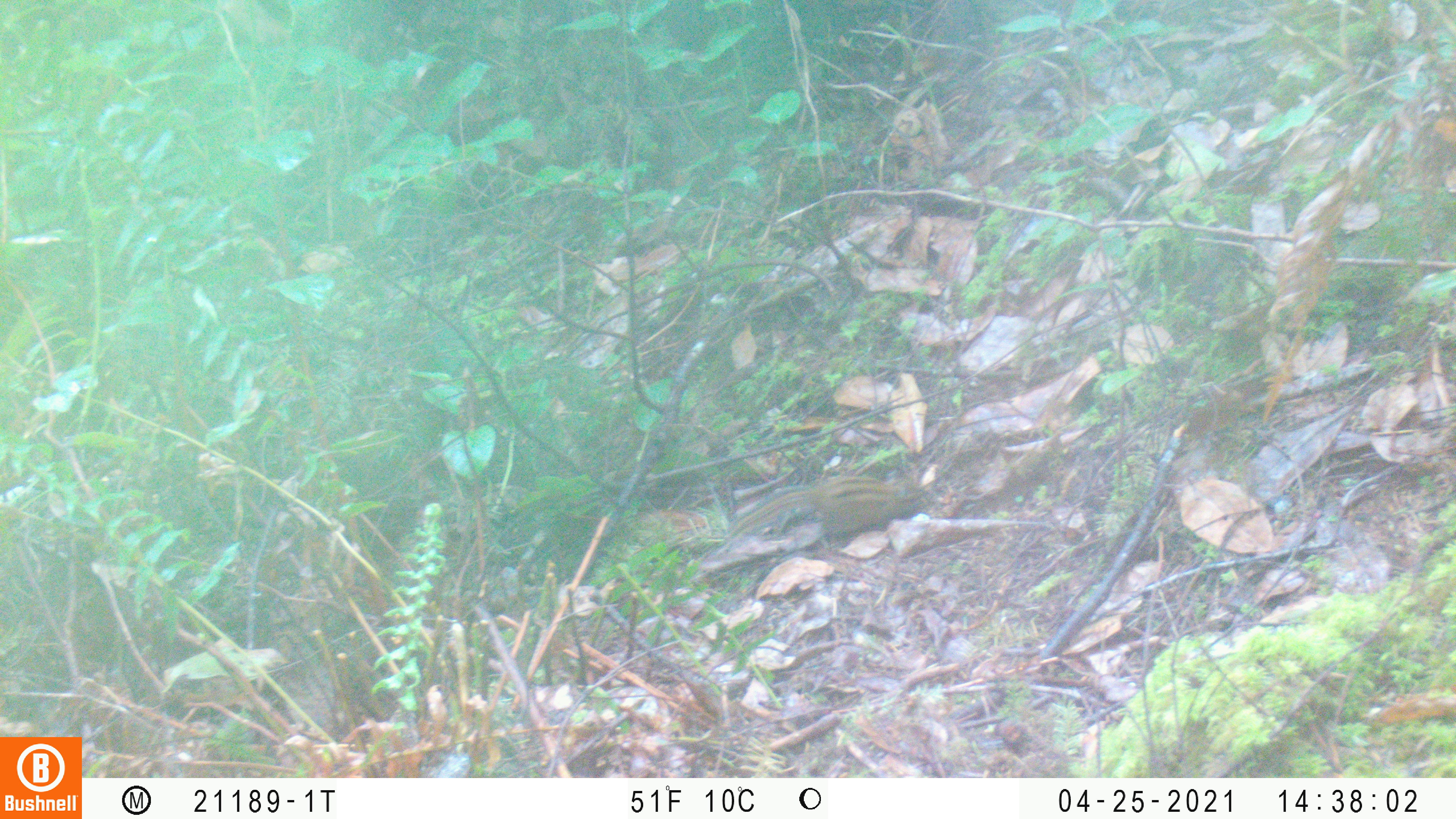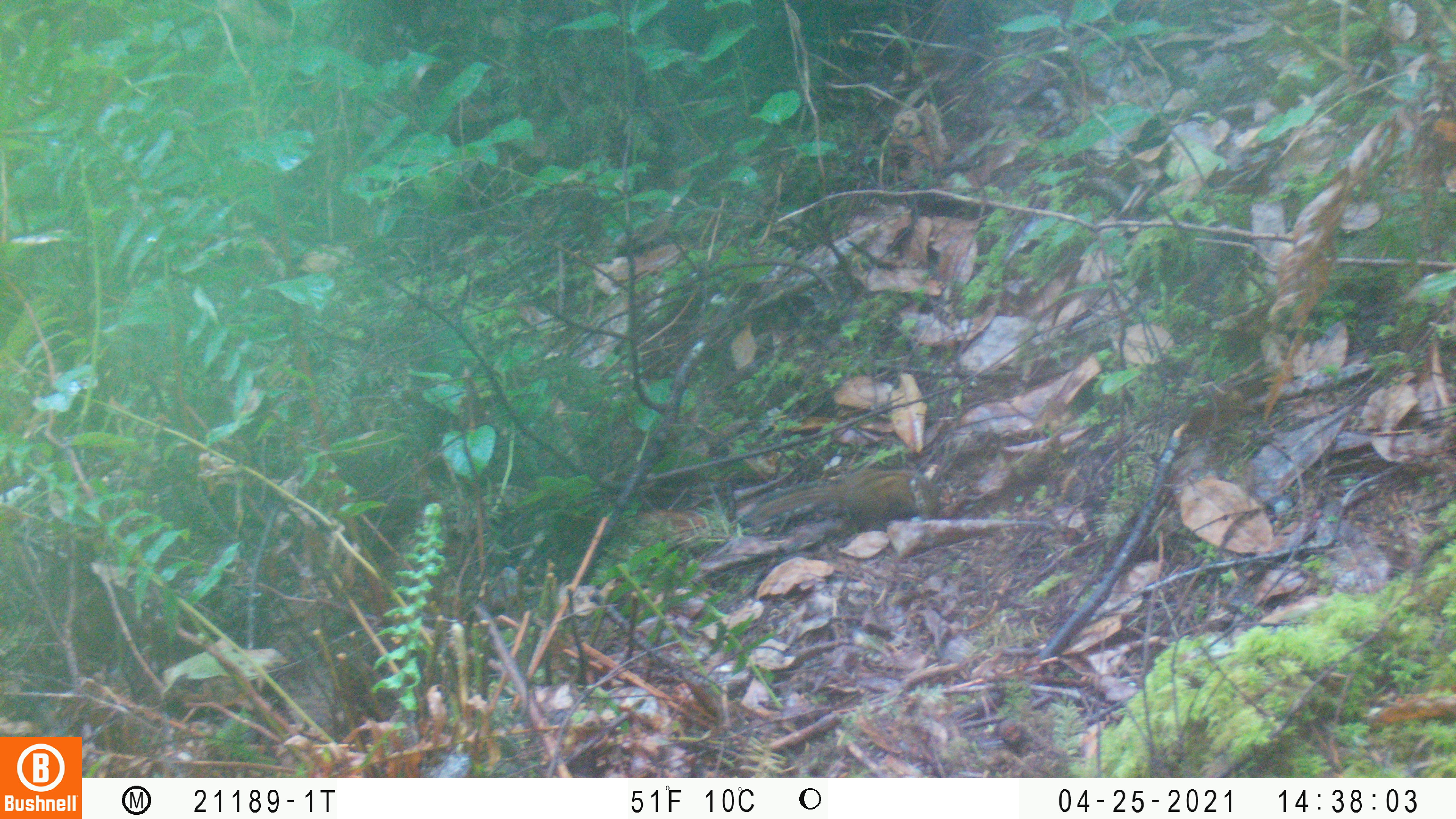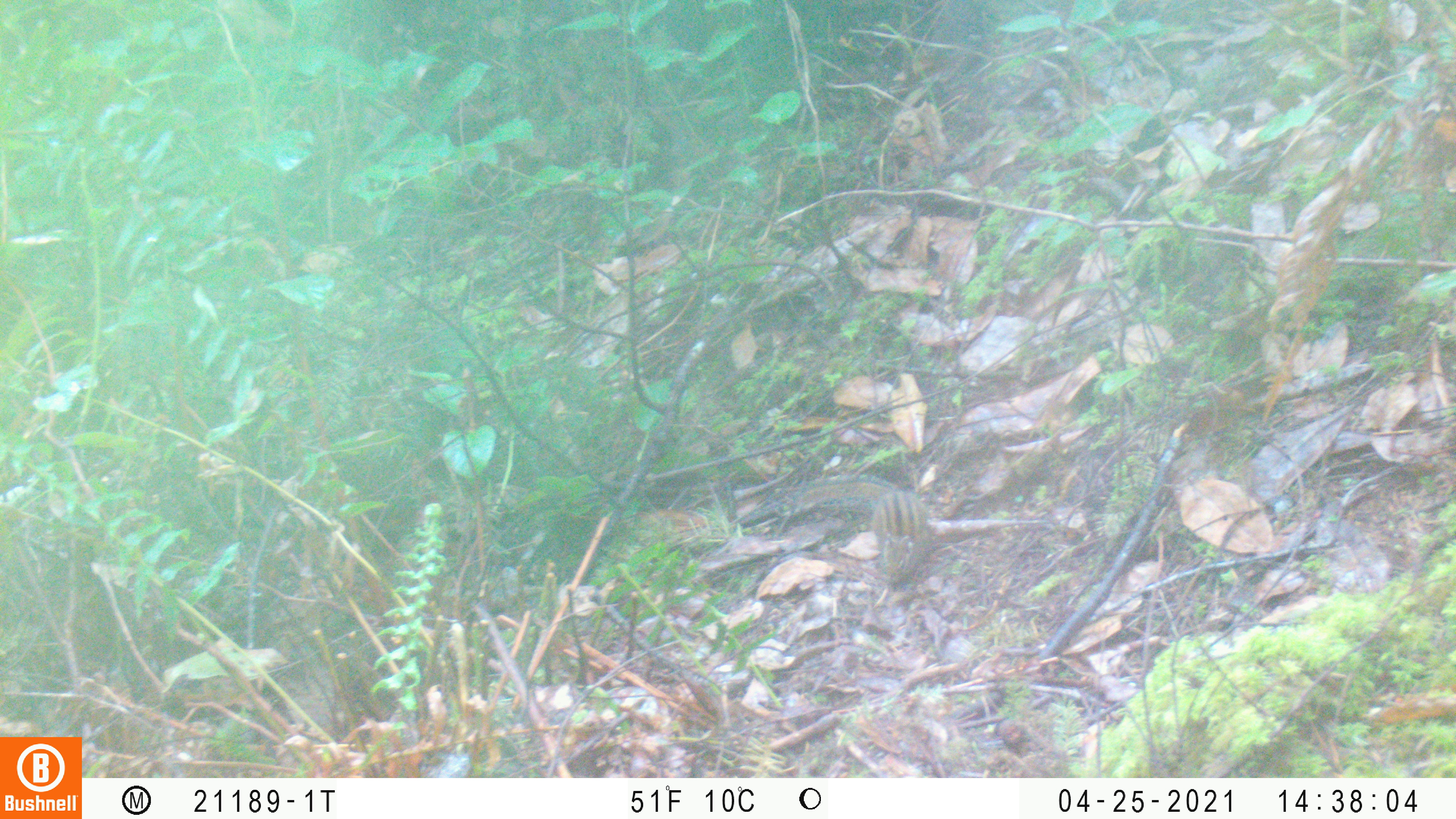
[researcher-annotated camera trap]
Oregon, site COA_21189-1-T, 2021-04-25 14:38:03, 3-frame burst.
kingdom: Animalia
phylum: Chordata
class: Mammalia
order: Rodentia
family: Sciuridae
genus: Neotamias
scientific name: Neotamias townsendii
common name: townsend's chipmunk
Townsend's chipmunk (Neotamias townsendii).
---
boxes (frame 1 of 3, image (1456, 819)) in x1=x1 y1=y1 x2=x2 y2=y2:
townsend's chipmunk: x1=726 y1=474 x2=921 y2=549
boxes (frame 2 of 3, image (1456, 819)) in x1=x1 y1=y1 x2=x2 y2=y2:
townsend's chipmunk: x1=741 y1=465 x2=943 y2=532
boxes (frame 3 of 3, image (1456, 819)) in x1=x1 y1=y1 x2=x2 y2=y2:
townsend's chipmunk: x1=794 y1=480 x2=931 y2=580